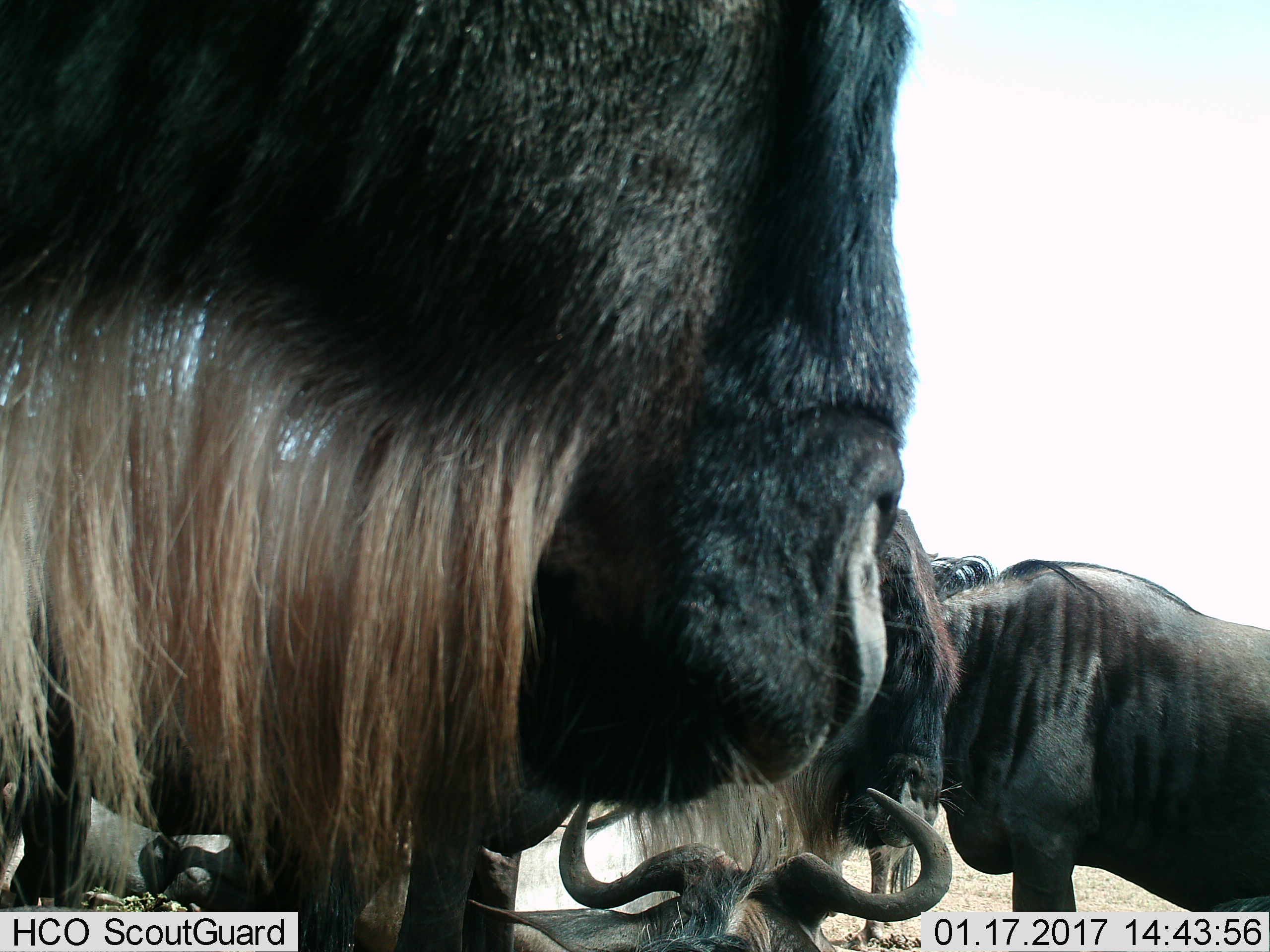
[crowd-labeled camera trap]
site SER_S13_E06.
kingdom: Animalia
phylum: Chordata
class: Mammalia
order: Artiodactyla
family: Bovidae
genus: Connochaetes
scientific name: Connochaetes taurinus taurinus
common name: blue wildebeest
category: wildebeestblue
Wildebeestblue (blue wildebeest) (Connochaetes taurinus taurinus), count 4. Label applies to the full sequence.